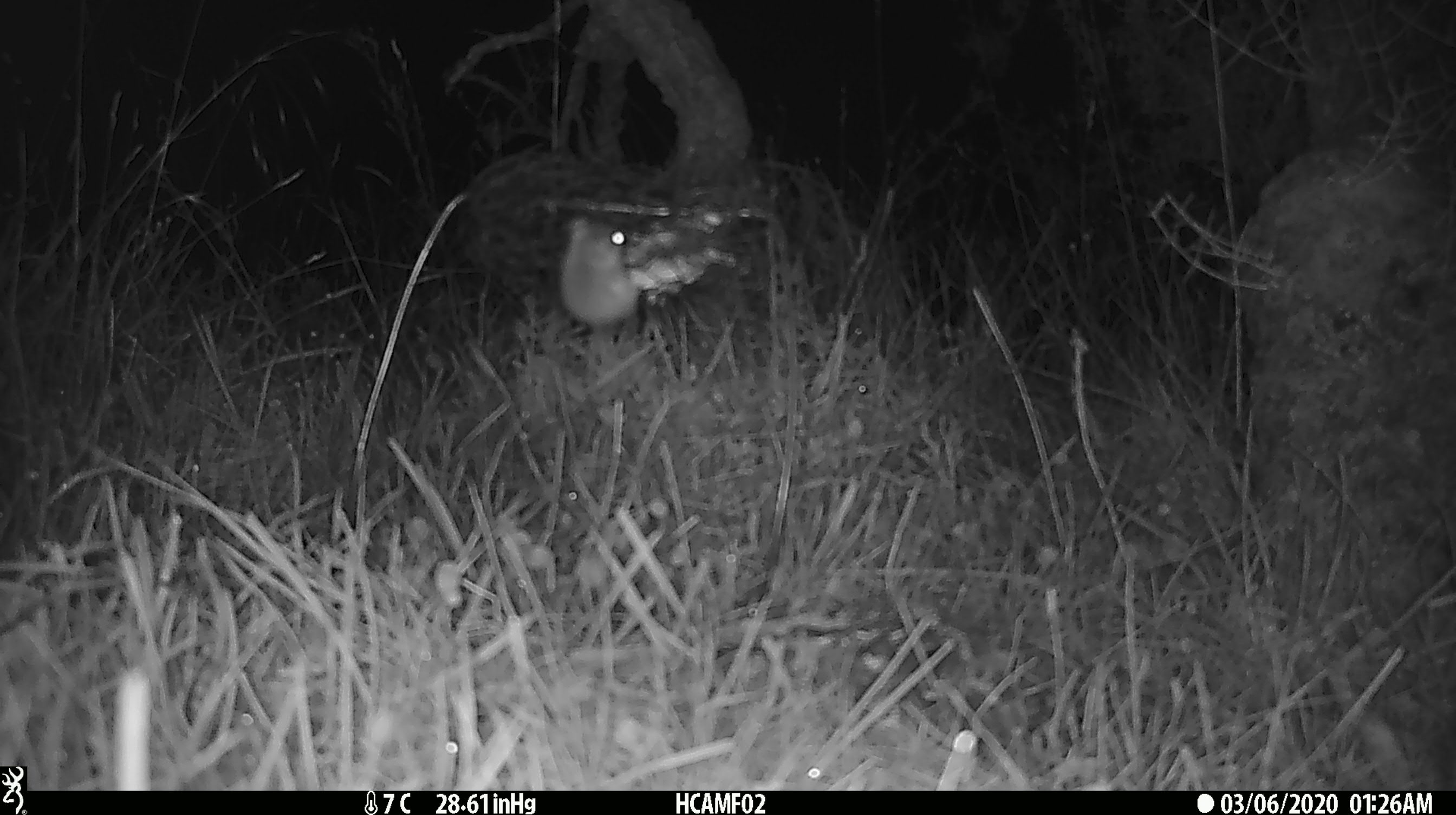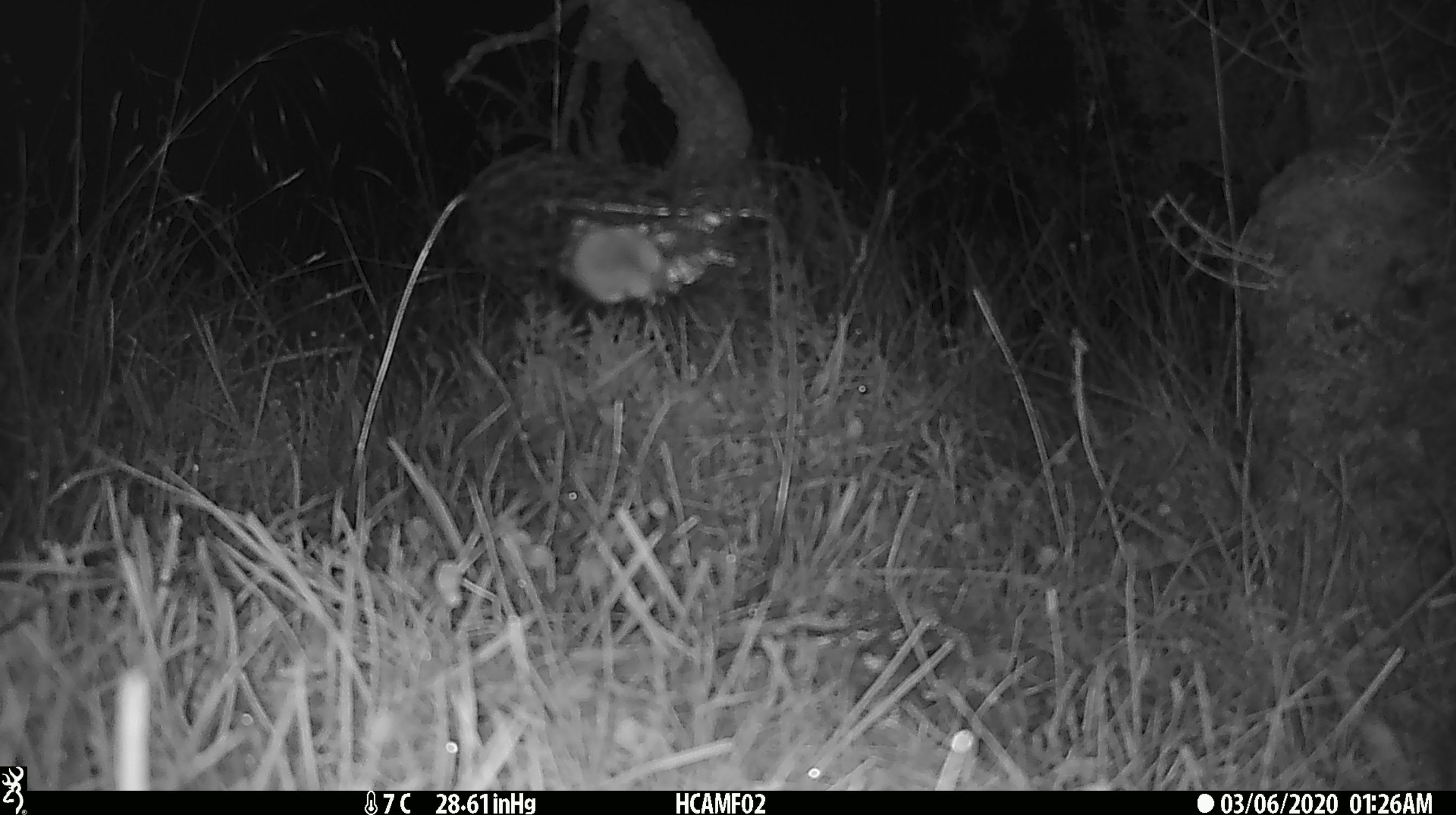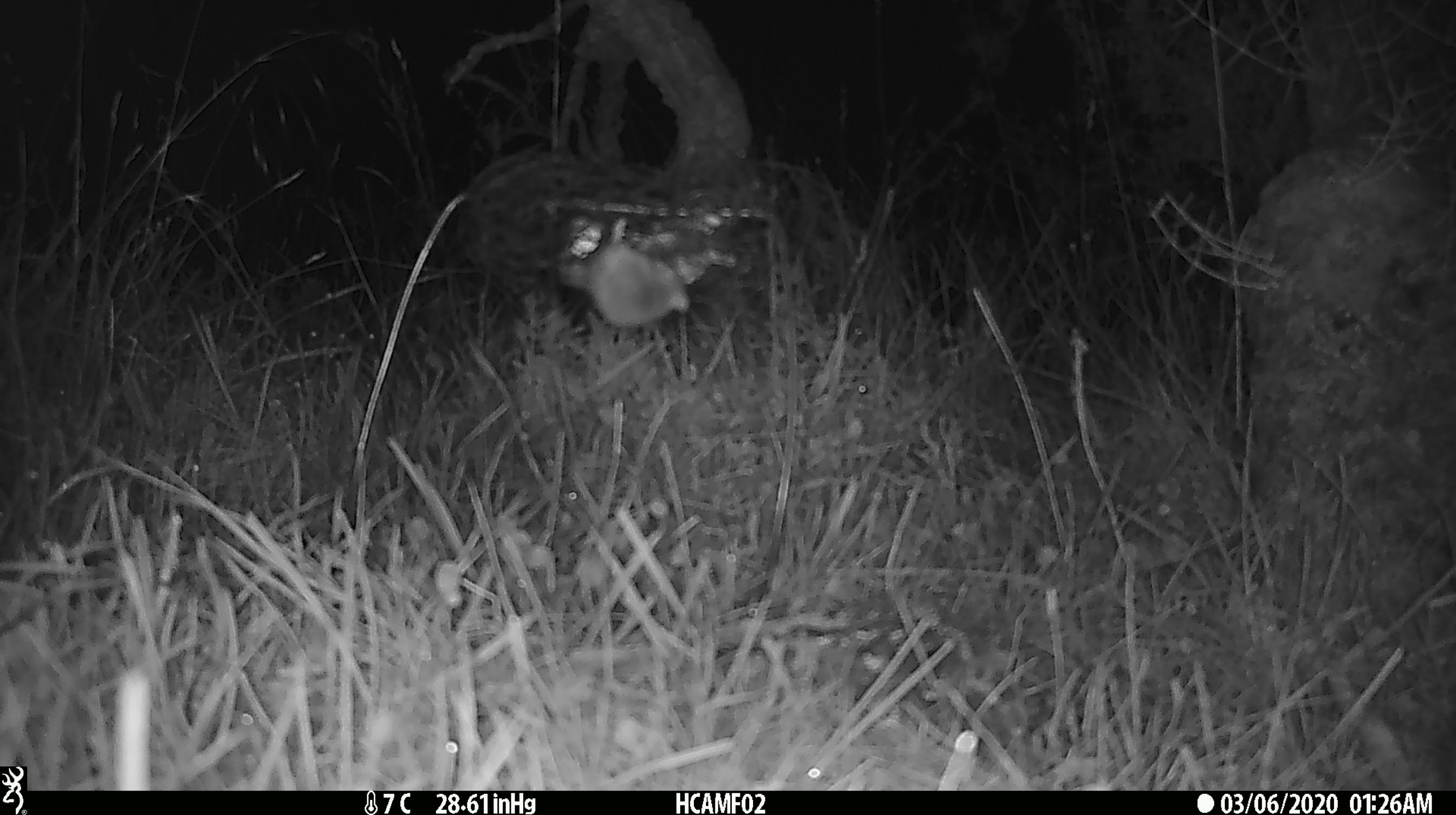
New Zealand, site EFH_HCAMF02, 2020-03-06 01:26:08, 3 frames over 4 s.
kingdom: Animalia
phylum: Chordata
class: Mammalia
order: Rodentia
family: Muridae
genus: Mus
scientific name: Mus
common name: mouse